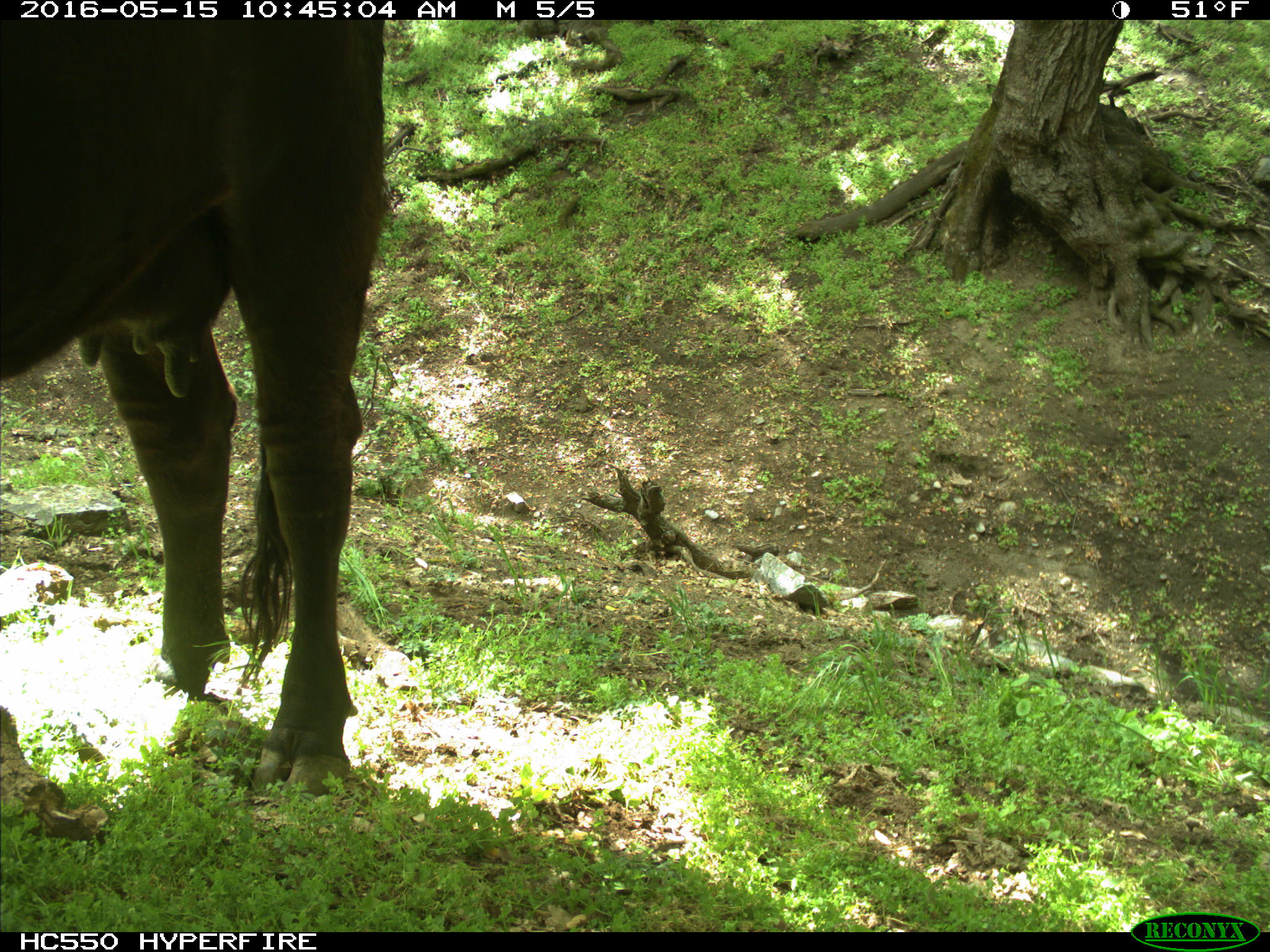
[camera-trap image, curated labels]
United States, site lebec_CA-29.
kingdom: Animalia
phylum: Chordata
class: Mammalia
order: Artiodactyla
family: Bovidae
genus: Bos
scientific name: Bos taurus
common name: domestic cow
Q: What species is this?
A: Bos taurus (domestic cow).